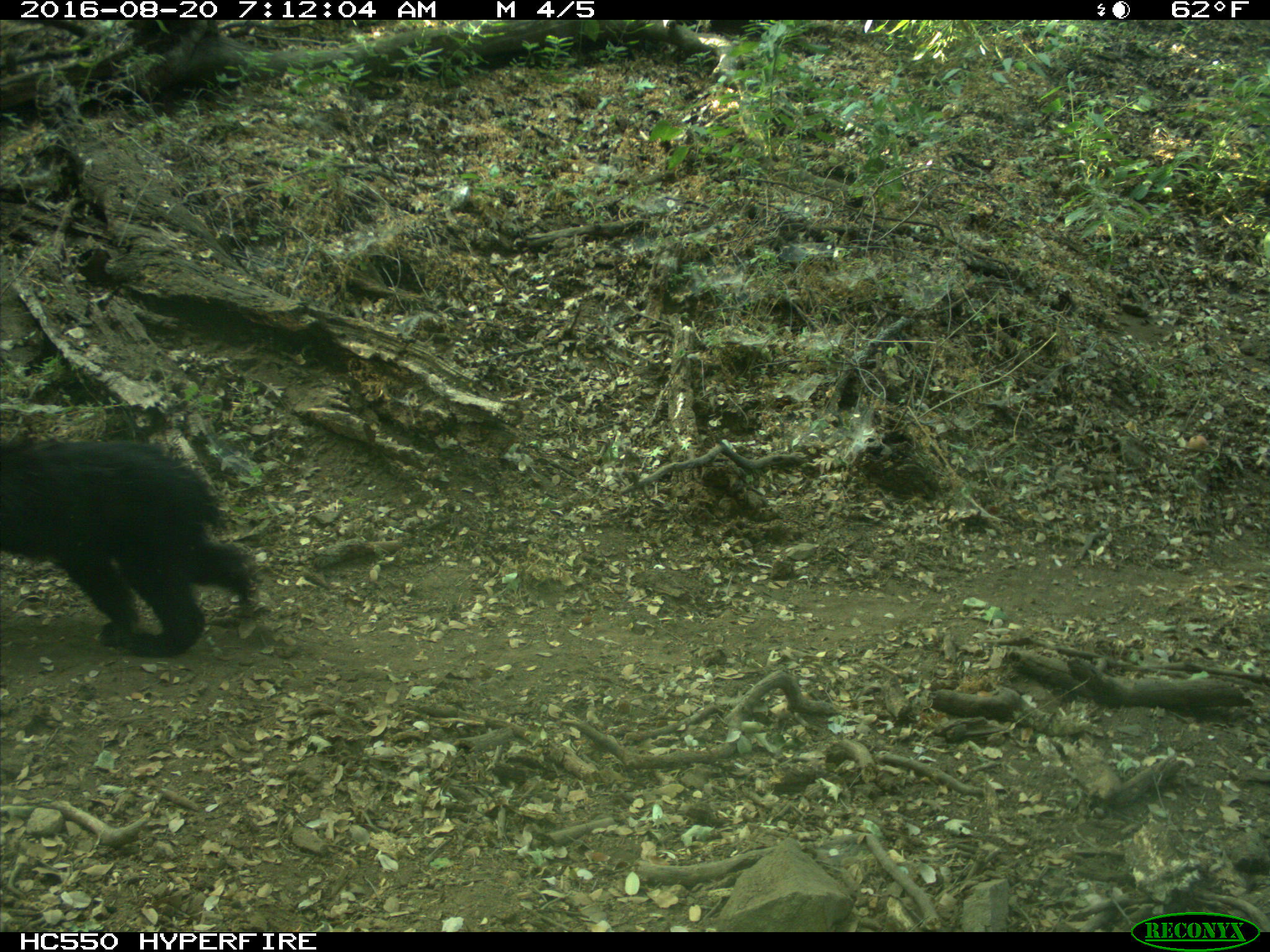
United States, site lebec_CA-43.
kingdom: Animalia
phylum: Chordata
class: Mammalia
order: Carnivora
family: Ursidae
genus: Ursus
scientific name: Ursus americanus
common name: american black bear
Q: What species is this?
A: Ursus americanus (american black bear).